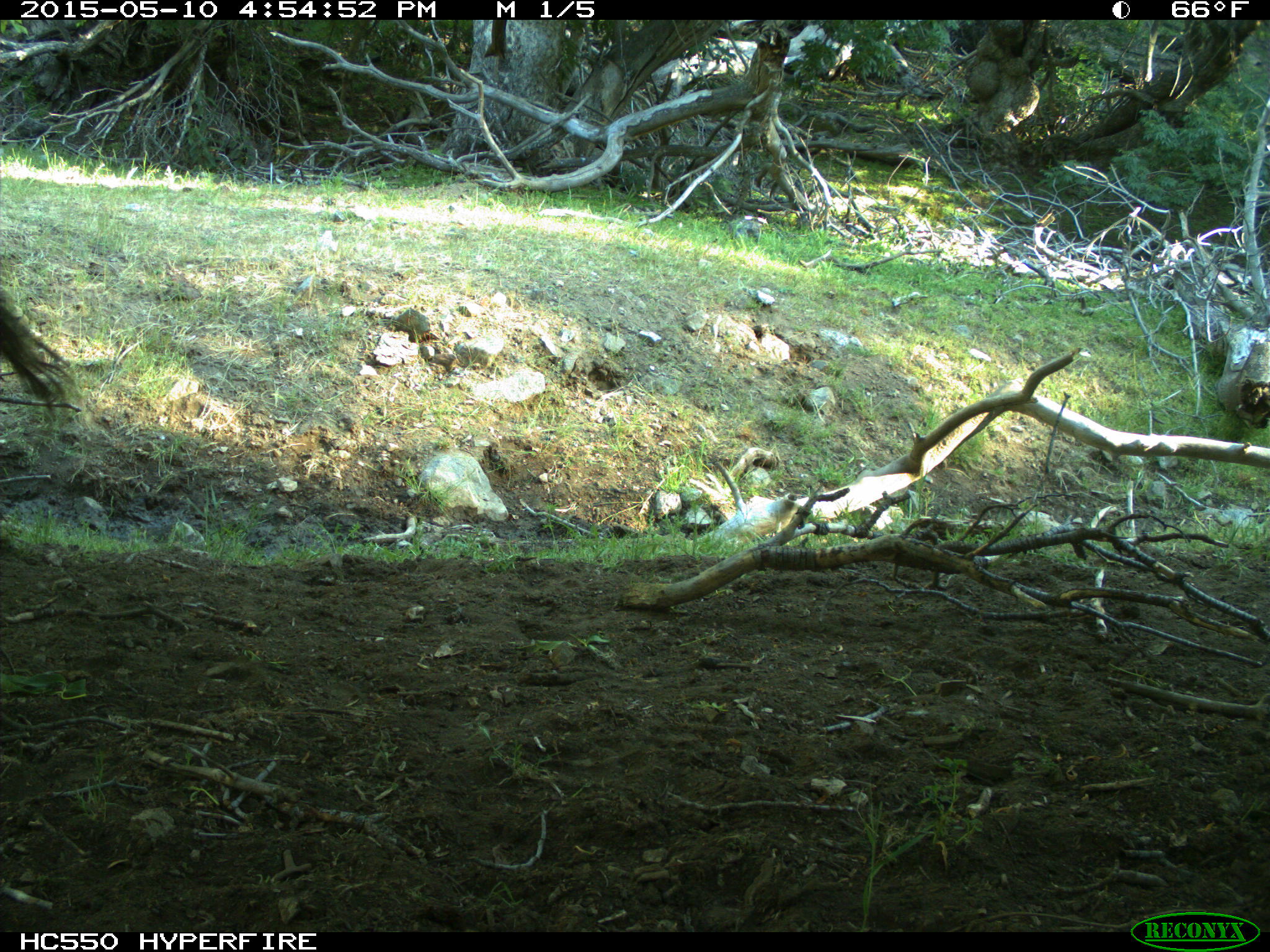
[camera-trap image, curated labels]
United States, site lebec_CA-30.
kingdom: Animalia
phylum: Chordata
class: Mammalia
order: Artiodactyla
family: Bovidae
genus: Bos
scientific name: Bos taurus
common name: domestic cow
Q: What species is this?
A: Bos taurus (domestic cow).